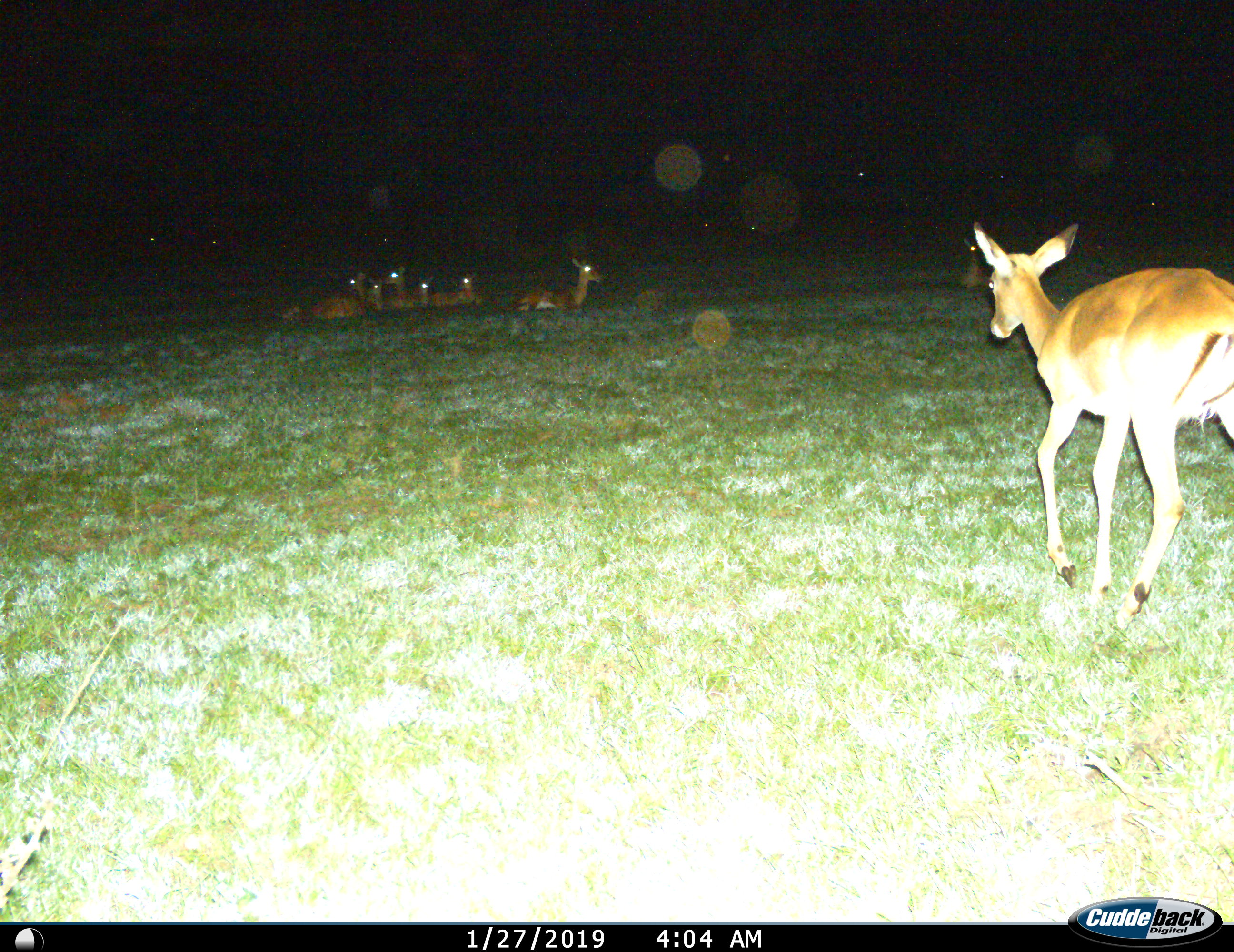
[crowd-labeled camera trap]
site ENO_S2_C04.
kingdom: Animalia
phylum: Chordata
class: Mammalia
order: Artiodactyla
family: Bovidae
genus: Aepyceros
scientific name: Aepyceros melampus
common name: impala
Impala (Aepyceros melampus), count 7. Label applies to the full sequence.